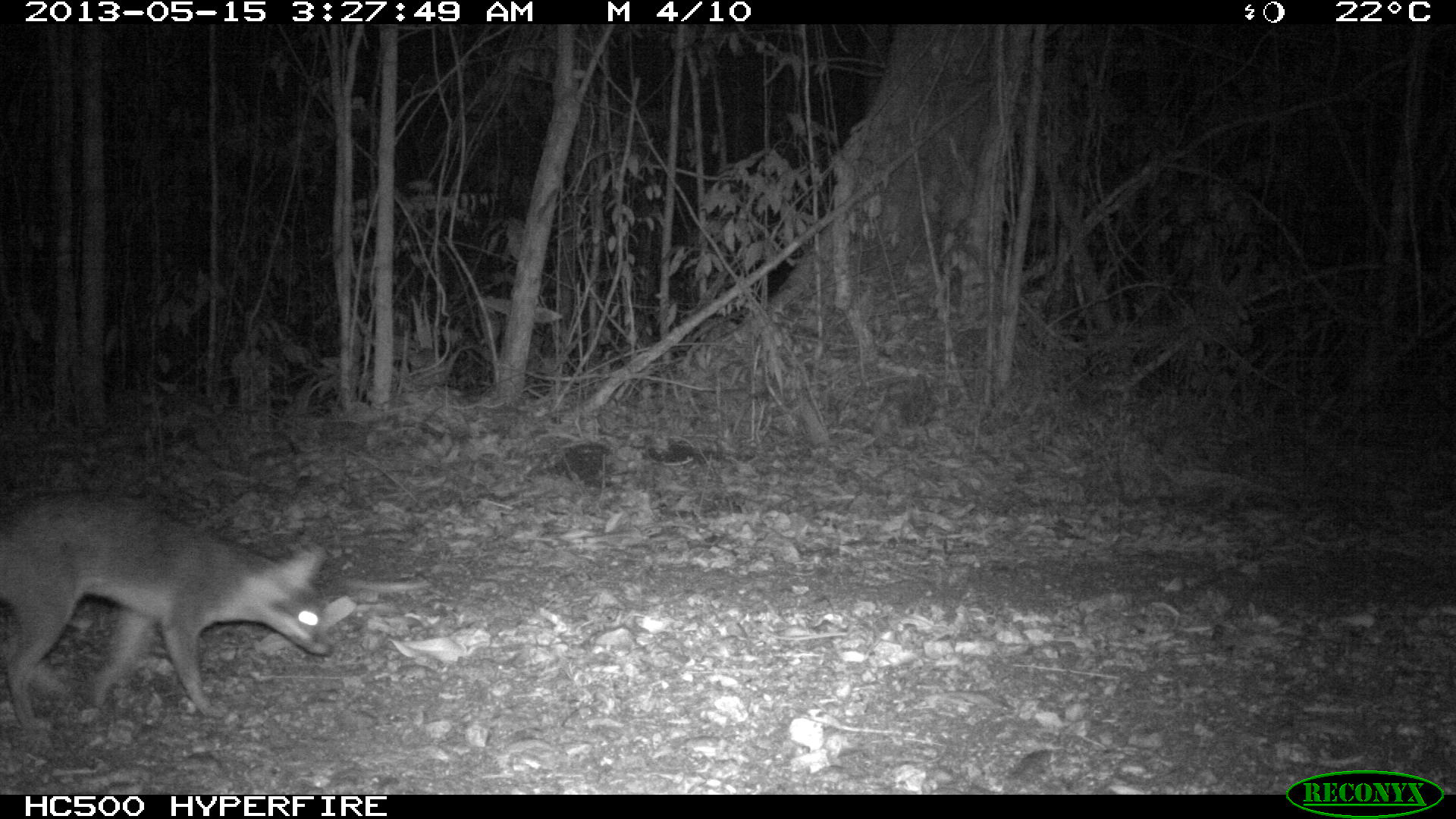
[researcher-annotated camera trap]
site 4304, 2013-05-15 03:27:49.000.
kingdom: Animalia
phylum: Chordata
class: Mammalia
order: Carnivora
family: Canidae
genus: Urocyon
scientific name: Urocyon cinereoargenteus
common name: gray fox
Urocyon cinereoargenteus (gray fox), count 2.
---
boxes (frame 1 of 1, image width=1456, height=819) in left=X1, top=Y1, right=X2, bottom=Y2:
urocyon cinereoargenteus: left=0, top=492, right=336, bottom=734